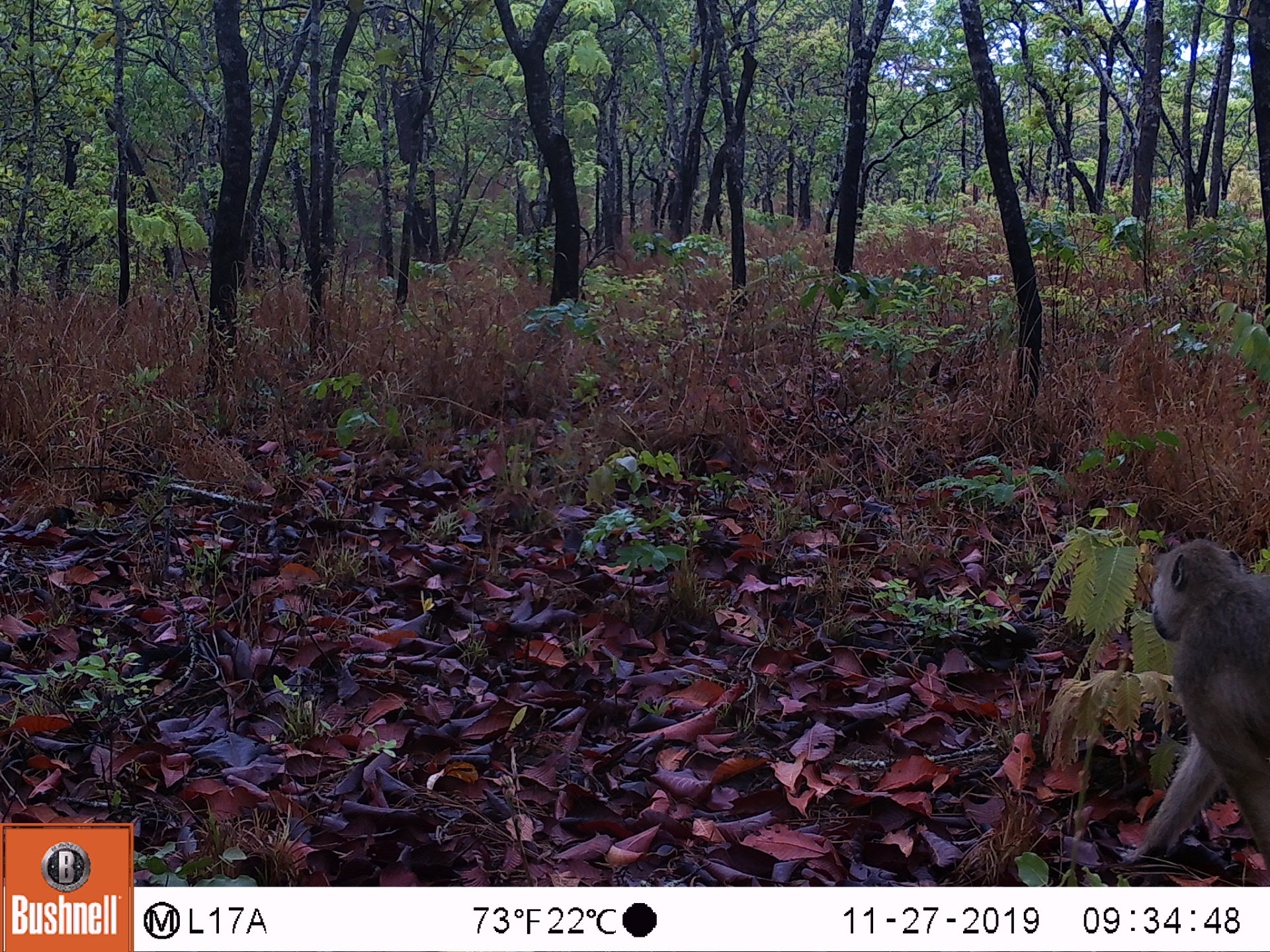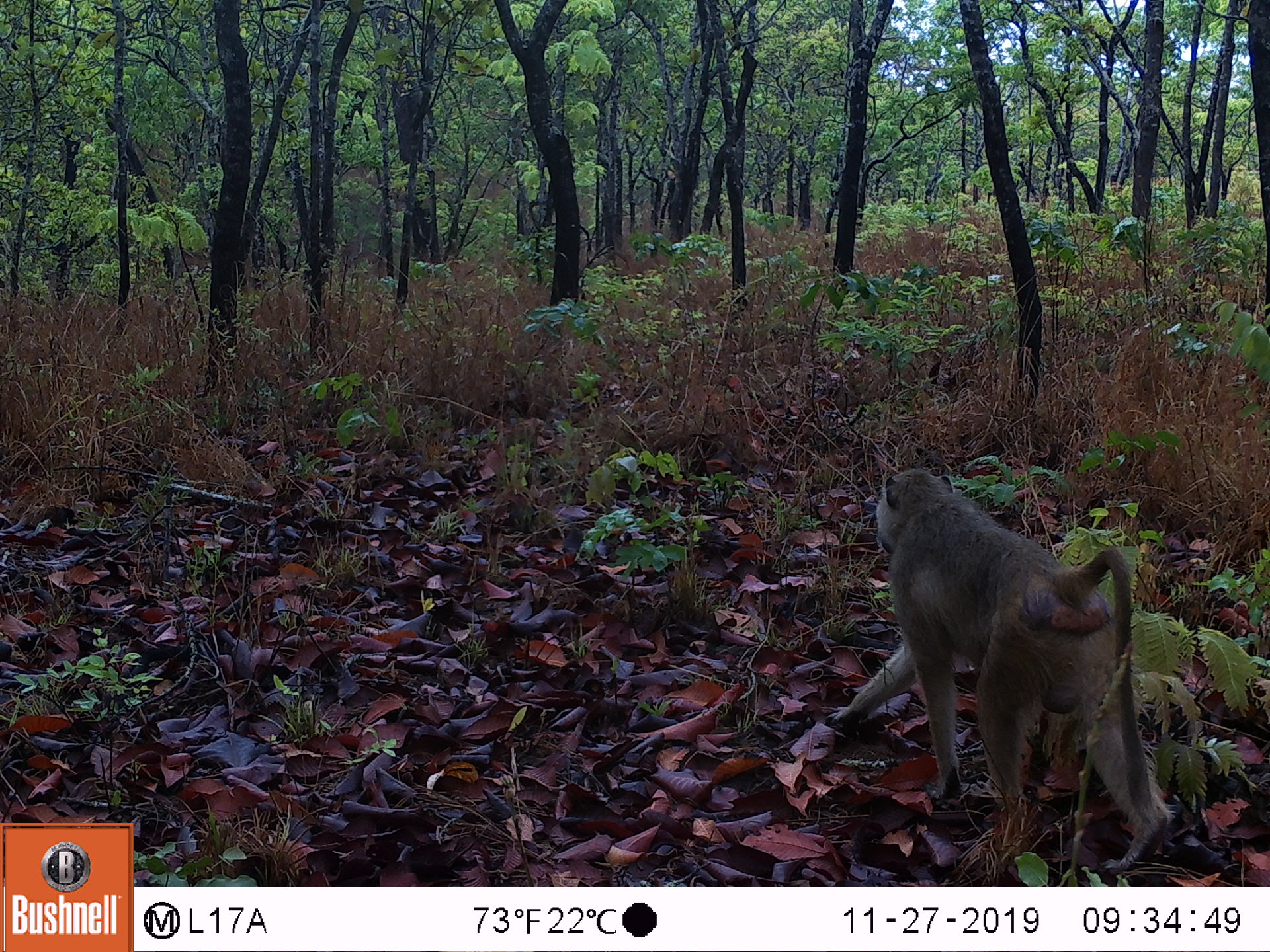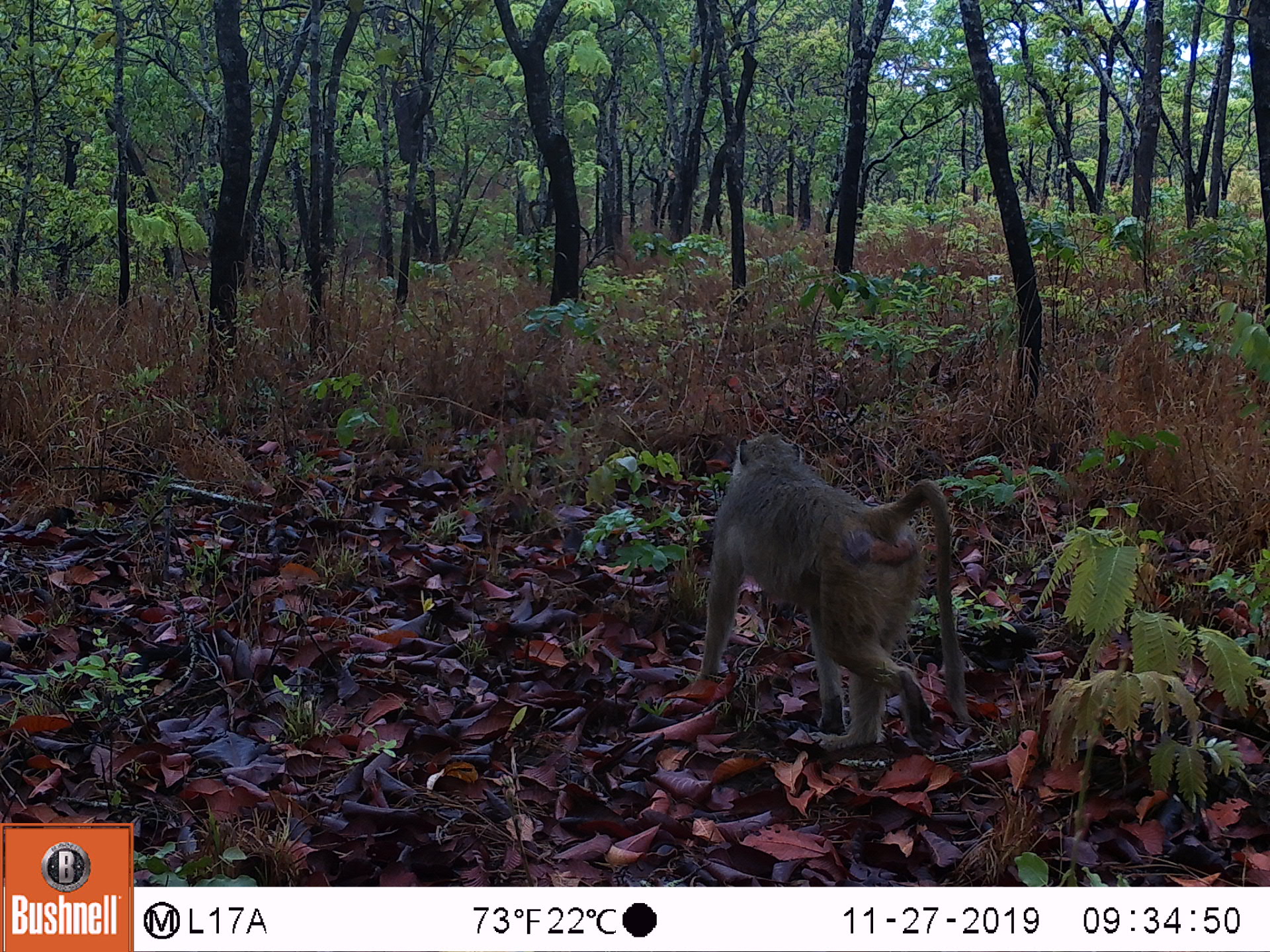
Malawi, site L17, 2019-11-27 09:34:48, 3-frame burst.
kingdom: Animalia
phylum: Chordata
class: Mammalia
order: Primates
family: Cercopithecidae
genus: Papio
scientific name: Papio cynocephalus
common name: yellow baboon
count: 1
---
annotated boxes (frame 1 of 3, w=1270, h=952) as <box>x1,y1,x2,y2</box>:
yellow baboon: <box>1121,533,1266,866</box>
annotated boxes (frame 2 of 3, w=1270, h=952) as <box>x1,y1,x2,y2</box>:
yellow baboon: <box>831,466,1174,868</box>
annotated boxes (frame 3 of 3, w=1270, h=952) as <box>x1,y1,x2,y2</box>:
yellow baboon: <box>690,426,966,756</box>